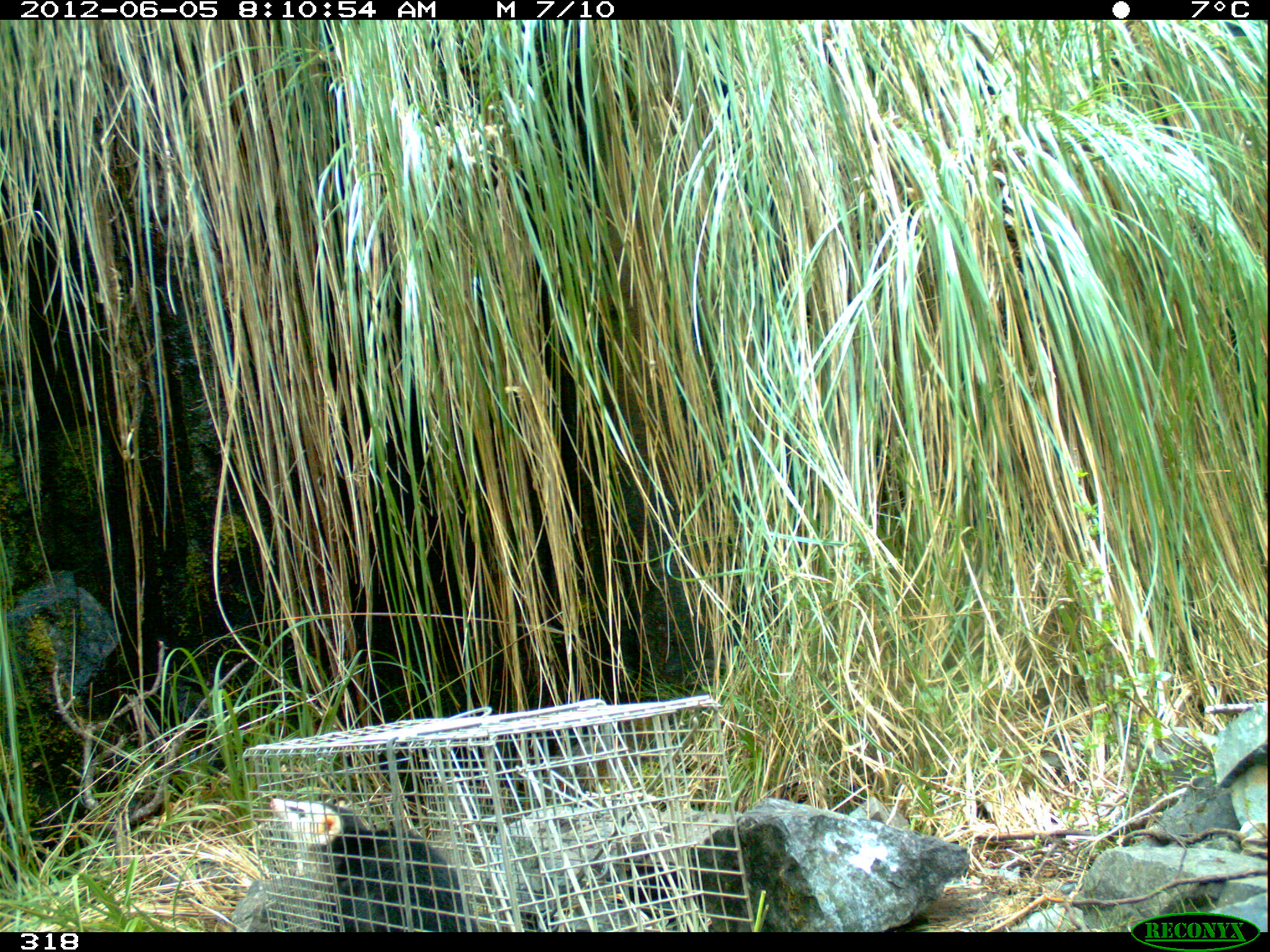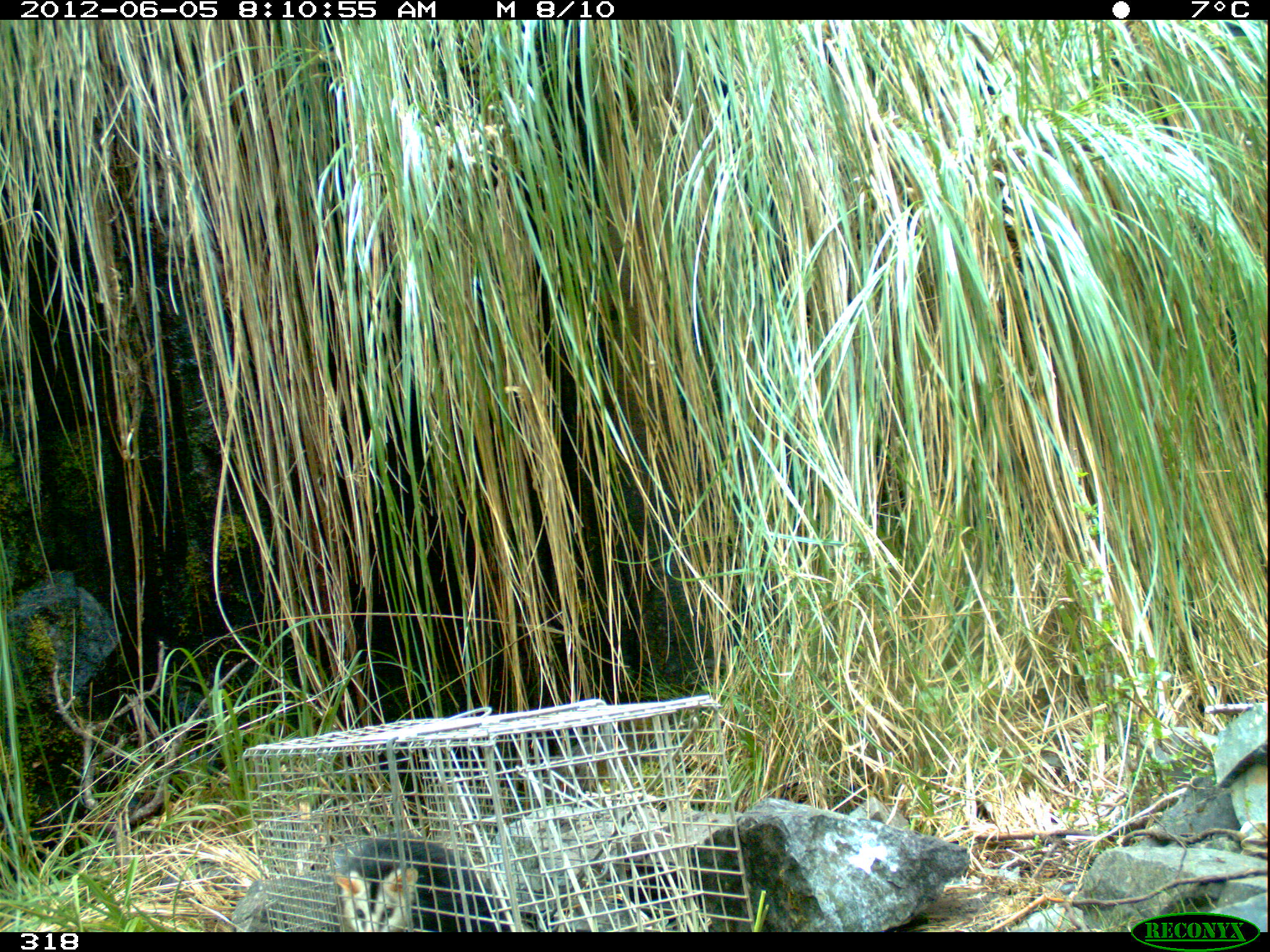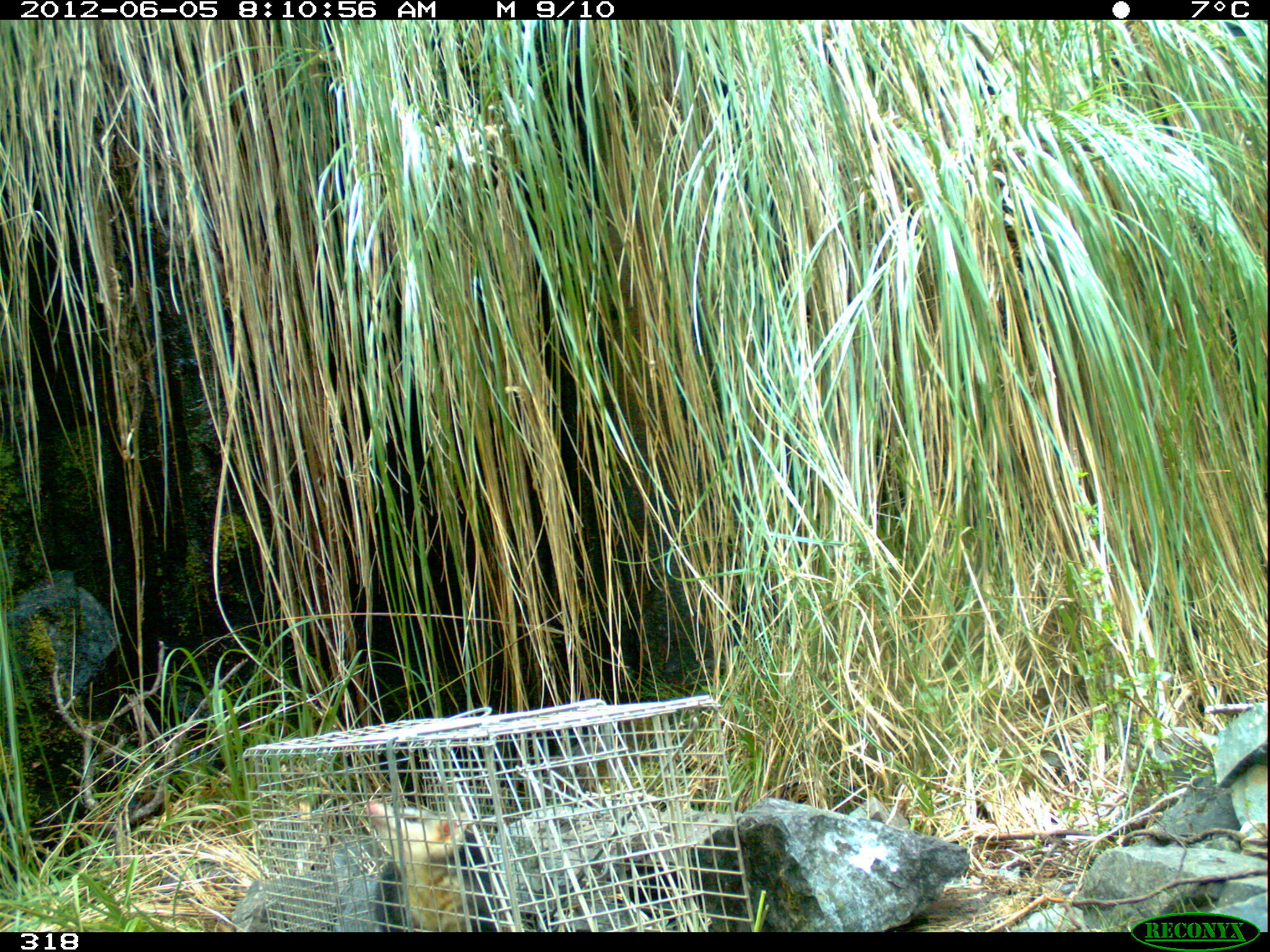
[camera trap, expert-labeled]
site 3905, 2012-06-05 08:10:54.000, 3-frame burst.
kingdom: Animalia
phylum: Chordata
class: Mammalia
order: Didelphimorphia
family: Didelphidae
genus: Didelphis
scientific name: Didelphis pernigra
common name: andean white-eared opossum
Didelphis pernigra (andean white-eared opossum).